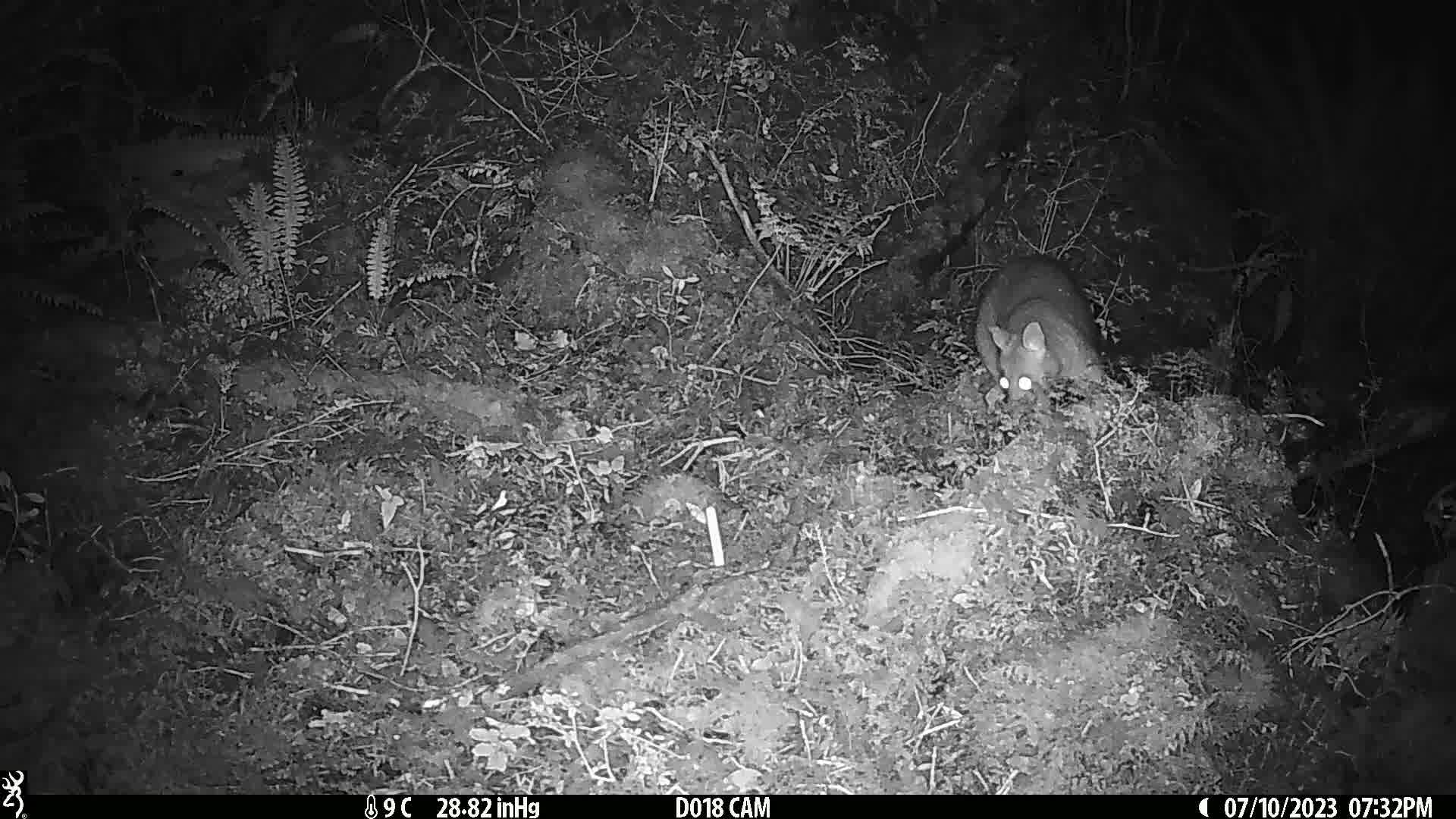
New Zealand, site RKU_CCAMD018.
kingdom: Animalia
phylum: Chordata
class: Mammalia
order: Diprotodontia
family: Phalangeridae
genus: Trichosurus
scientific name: Trichosurus vulpecula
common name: common brushtail possum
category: possum